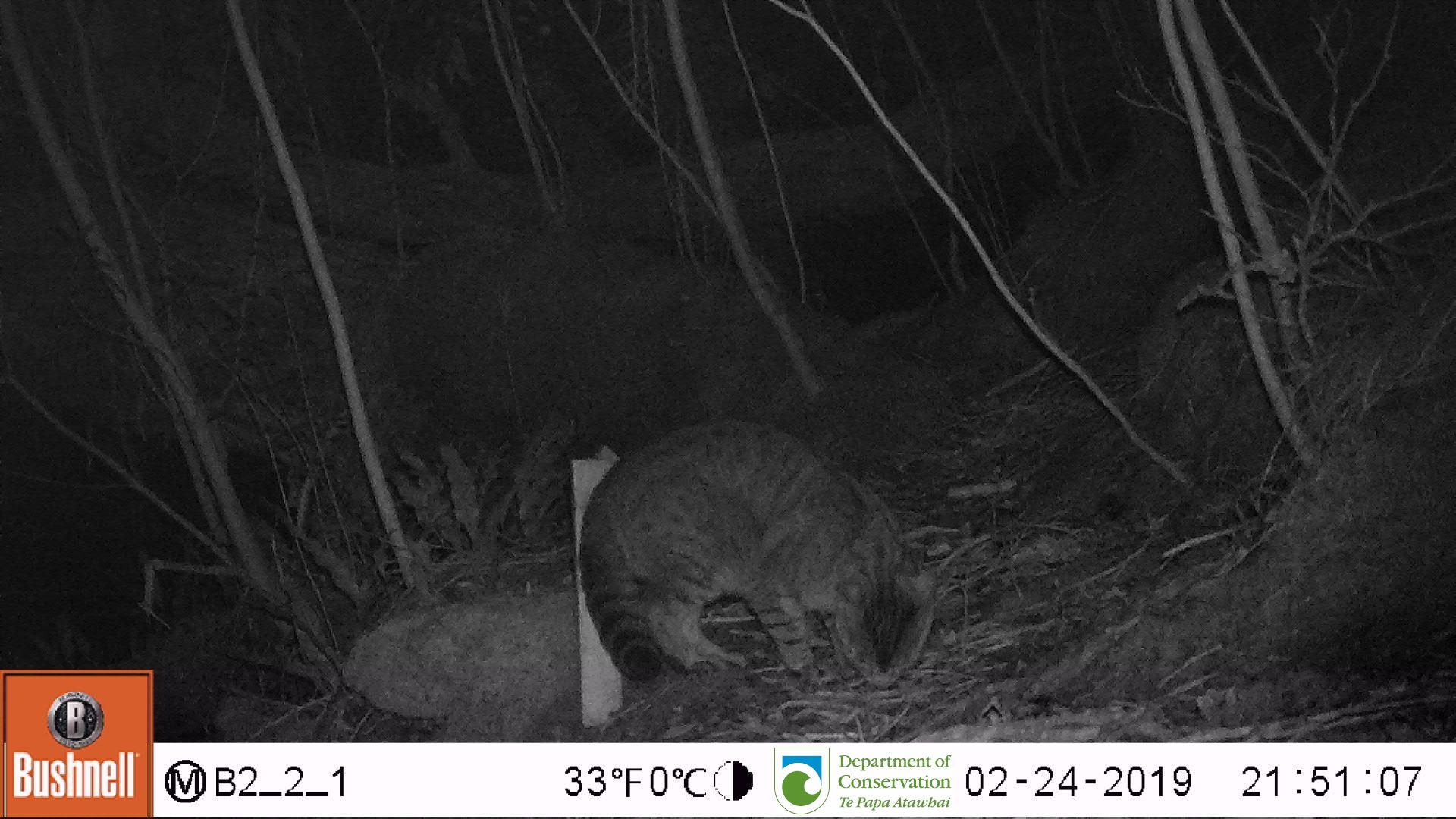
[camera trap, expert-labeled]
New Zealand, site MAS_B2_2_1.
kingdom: Animalia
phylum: Chordata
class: Mammalia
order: Carnivora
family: Felidae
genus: Felis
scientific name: Felis catus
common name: domestic cat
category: cat